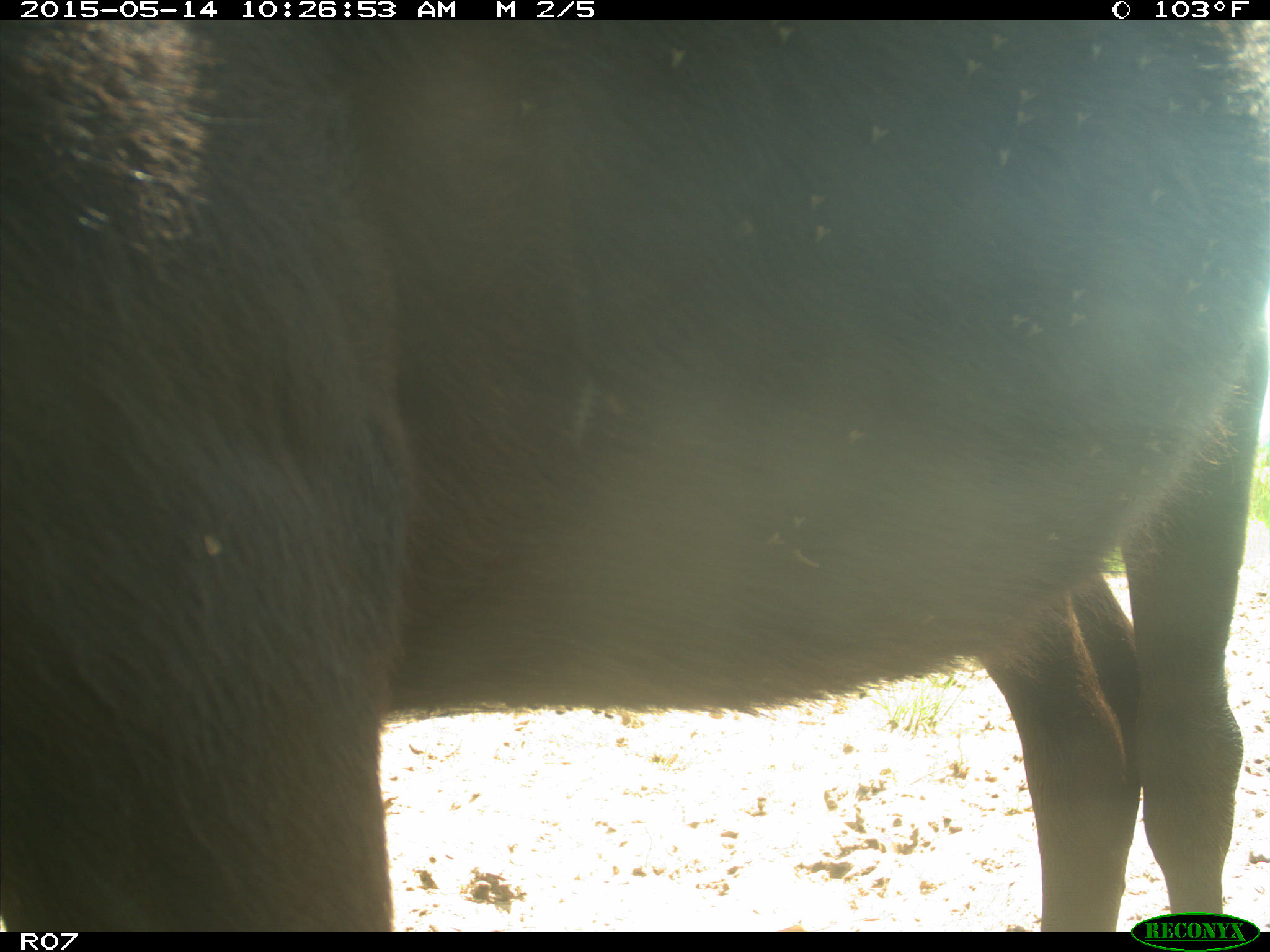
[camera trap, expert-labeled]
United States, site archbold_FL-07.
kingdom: Animalia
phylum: Chordata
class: Mammalia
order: Artiodactyla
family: Bovidae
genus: Bos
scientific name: Bos taurus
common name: domestic cow